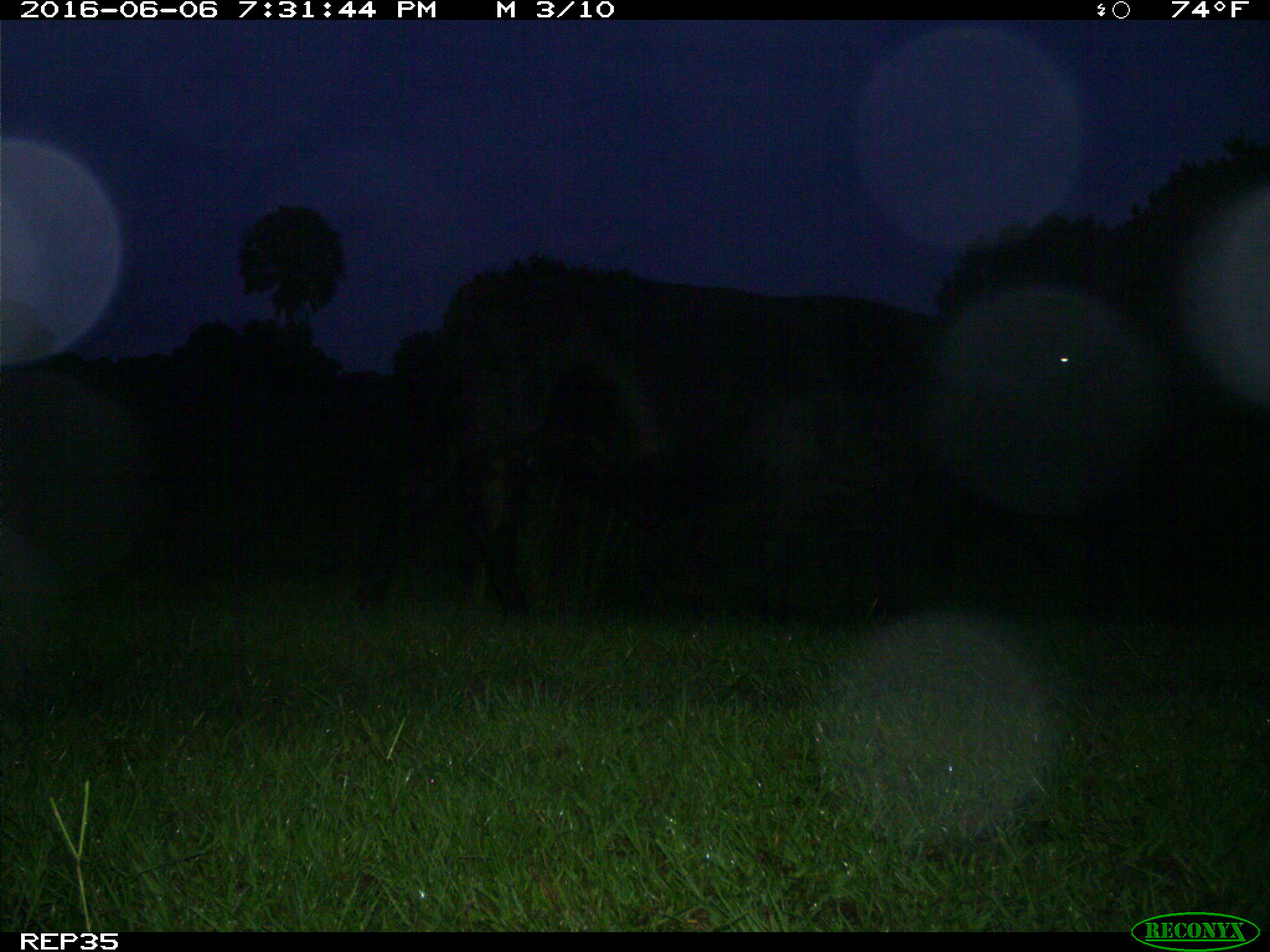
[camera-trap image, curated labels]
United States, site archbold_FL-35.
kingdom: Animalia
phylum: Chordata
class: Mammalia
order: Artiodactyla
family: Bovidae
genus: Bos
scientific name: Bos taurus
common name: domestic cow